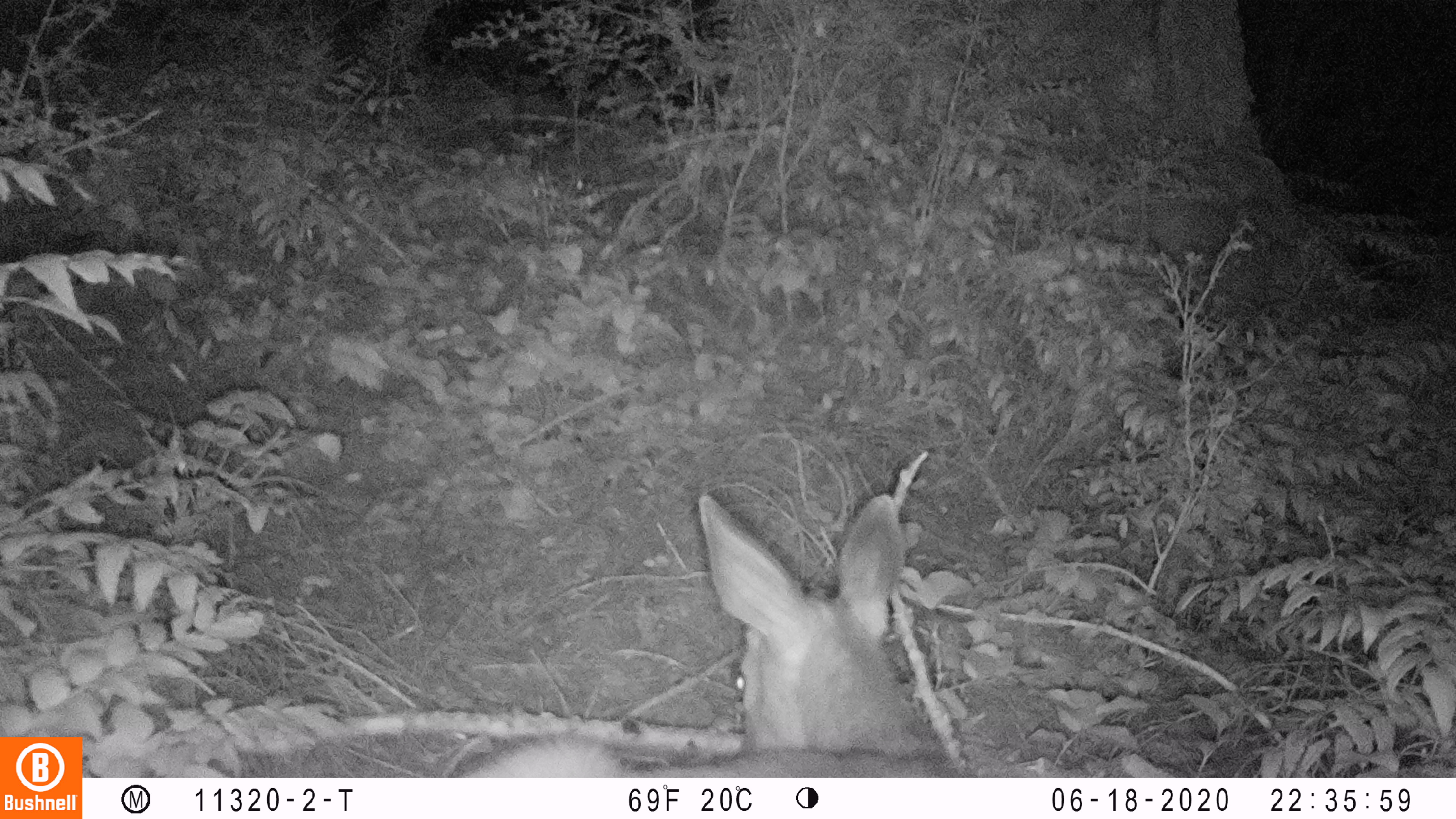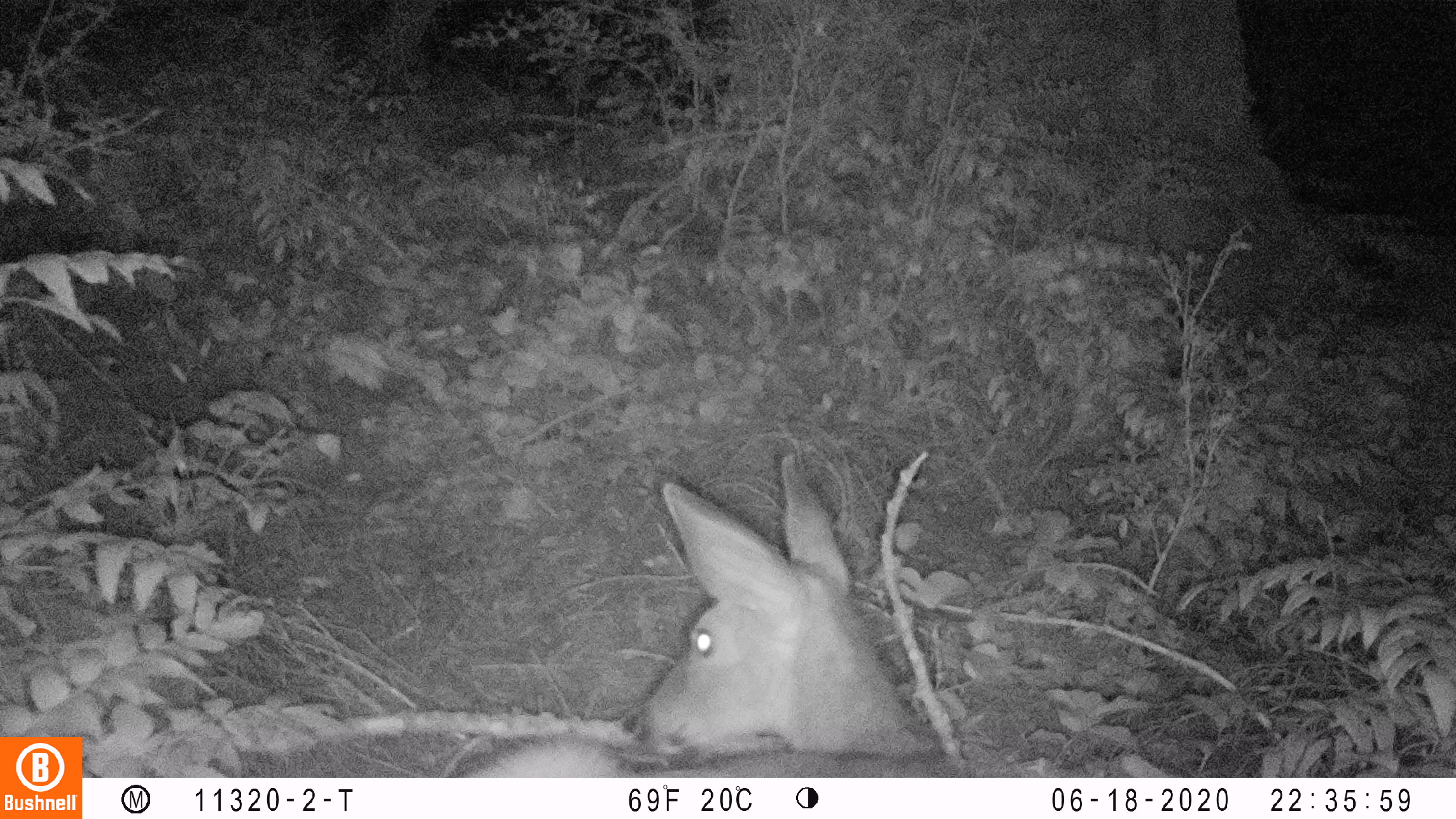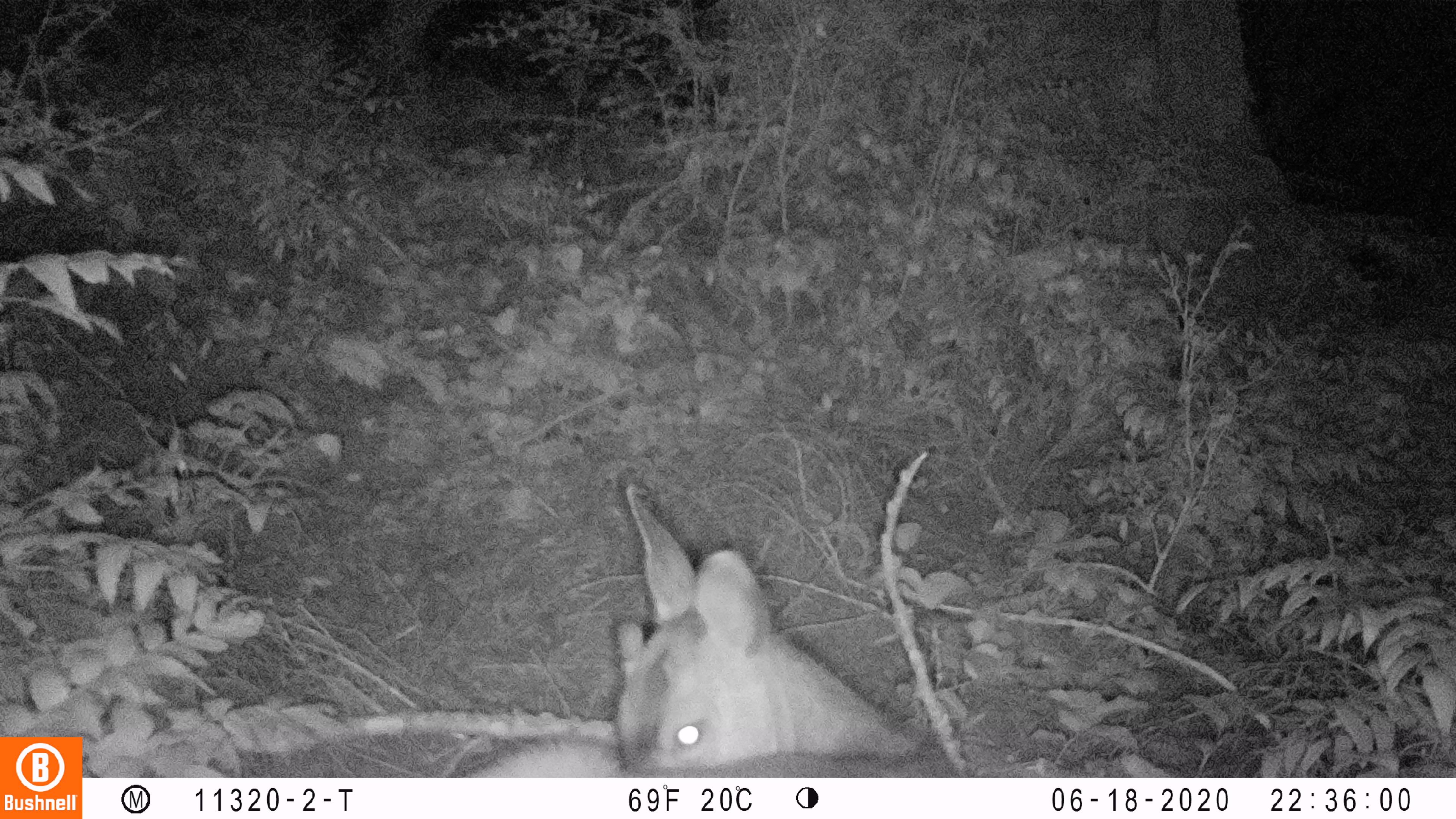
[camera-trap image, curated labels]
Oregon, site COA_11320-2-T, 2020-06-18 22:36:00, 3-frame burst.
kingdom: Animalia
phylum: Chordata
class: Mammalia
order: Artiodactyla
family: Cervidae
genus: Odocoileus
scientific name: Odocoileus hemionus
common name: black-tailed deer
Black-tailed deer (Odocoileus hemionus).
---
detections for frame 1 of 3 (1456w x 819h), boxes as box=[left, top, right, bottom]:
black-tailed deer: box=[474, 484, 941, 772]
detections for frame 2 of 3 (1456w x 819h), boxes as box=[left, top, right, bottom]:
black-tailed deer: box=[474, 446, 952, 770]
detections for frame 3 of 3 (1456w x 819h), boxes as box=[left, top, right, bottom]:
black-tailed deer: box=[461, 476, 962, 774]